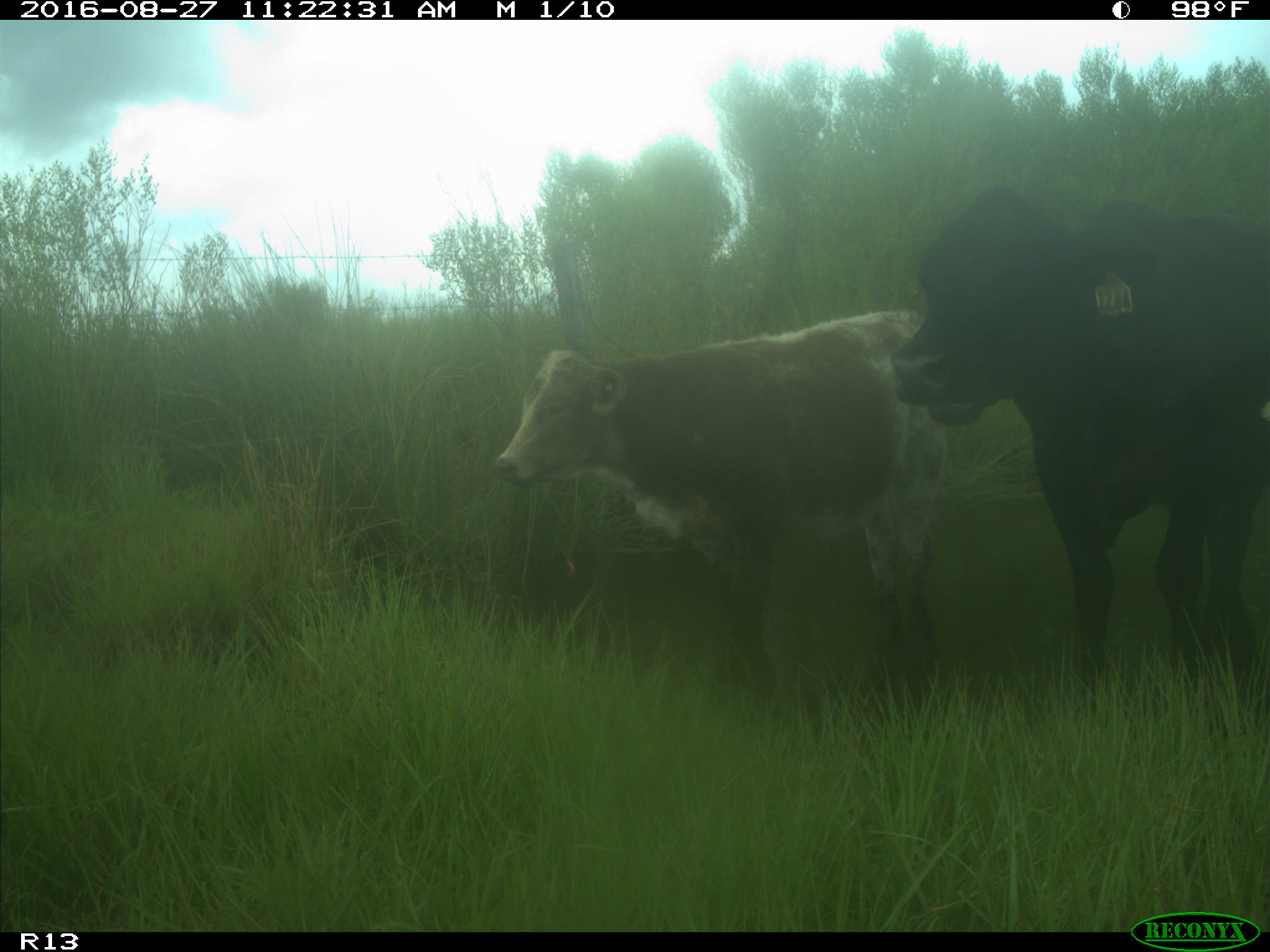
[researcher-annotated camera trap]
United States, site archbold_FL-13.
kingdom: Animalia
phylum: Chordata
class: Mammalia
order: Artiodactyla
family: Bovidae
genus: Bos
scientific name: Bos taurus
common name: domestic cow